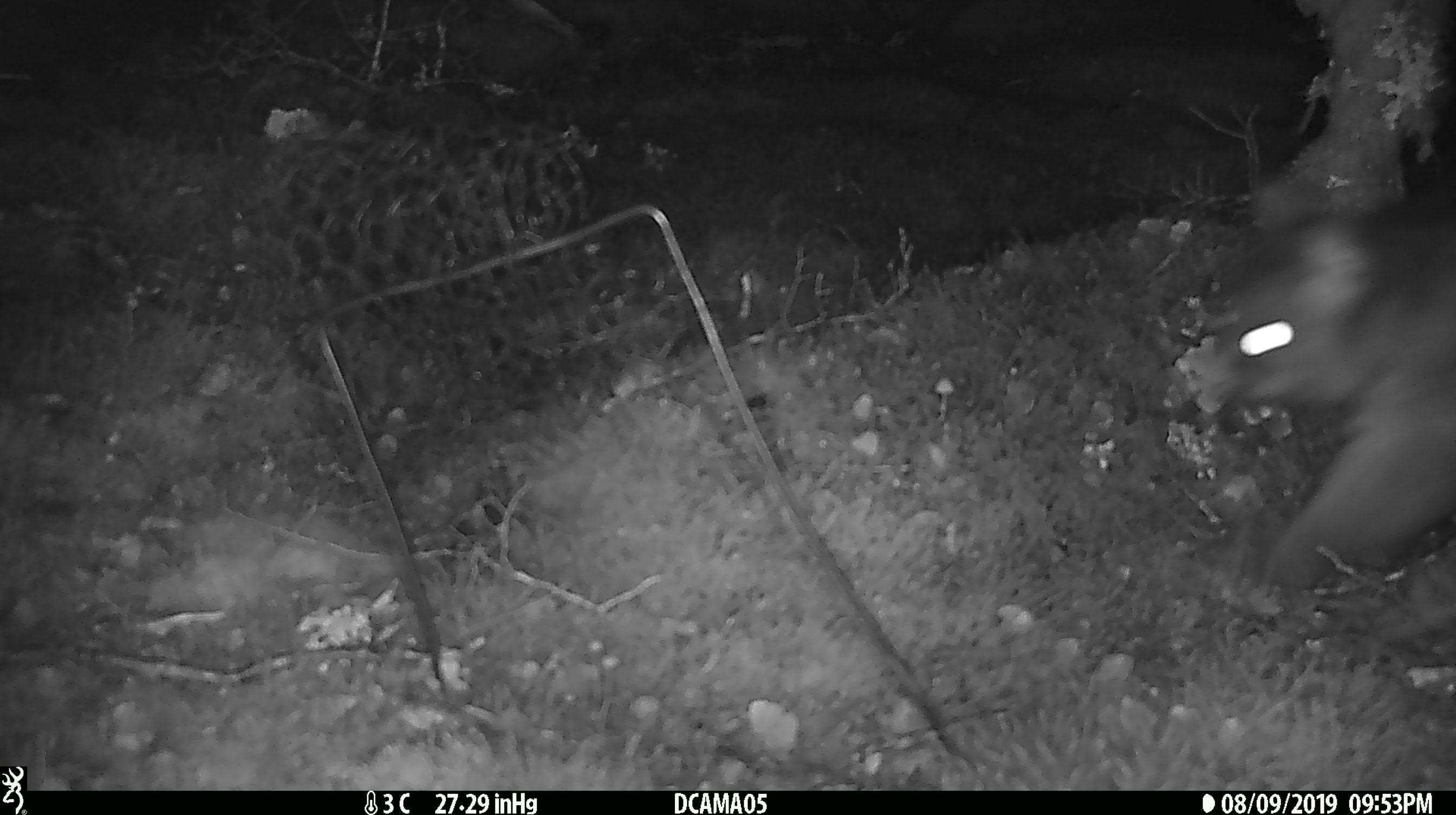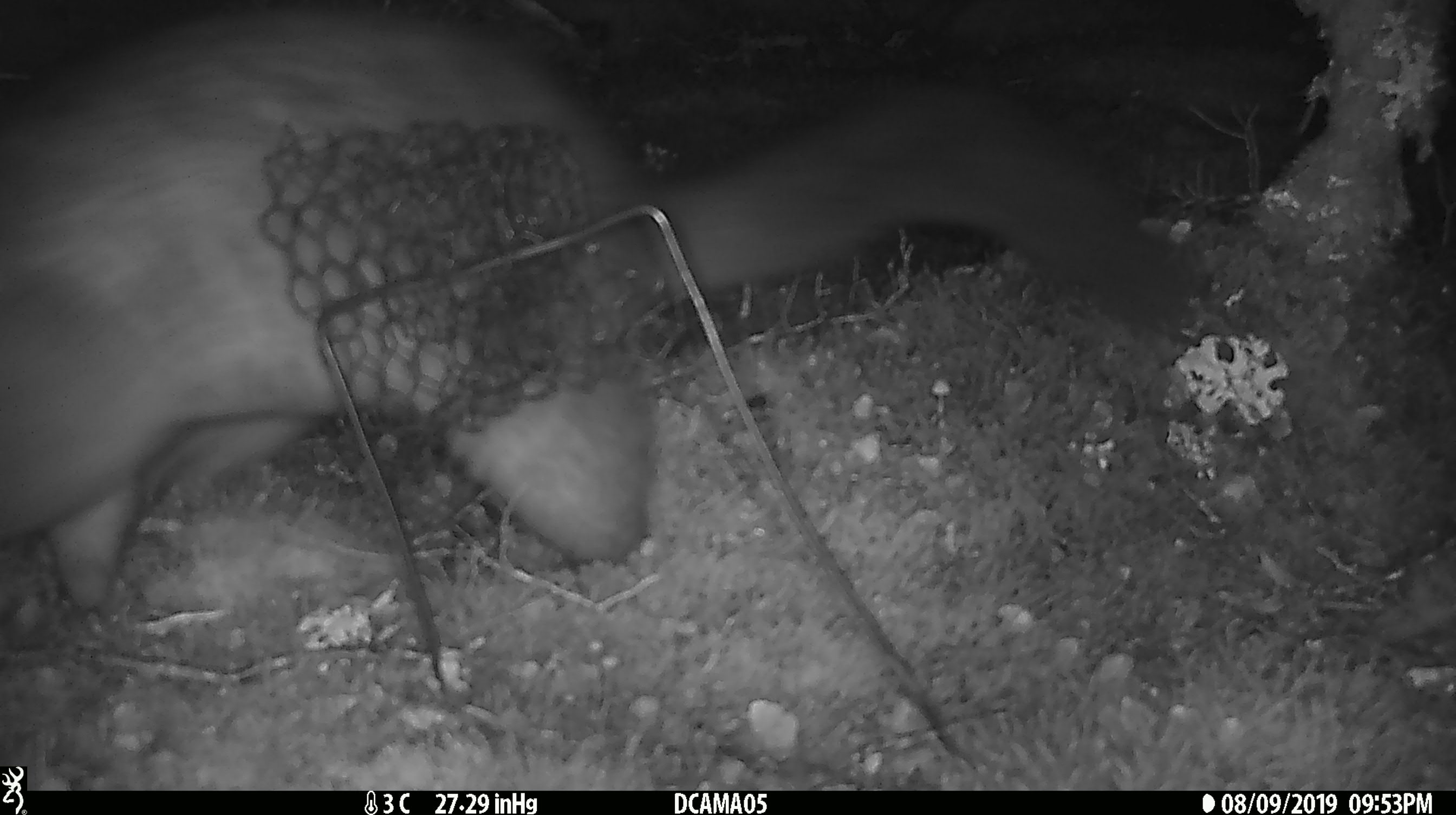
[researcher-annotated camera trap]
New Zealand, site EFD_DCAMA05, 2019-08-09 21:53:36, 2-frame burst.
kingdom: Animalia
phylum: Chordata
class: Mammalia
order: Diprotodontia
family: Phalangeridae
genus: Trichosurus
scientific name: Trichosurus vulpecula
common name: common brushtail possum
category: possum